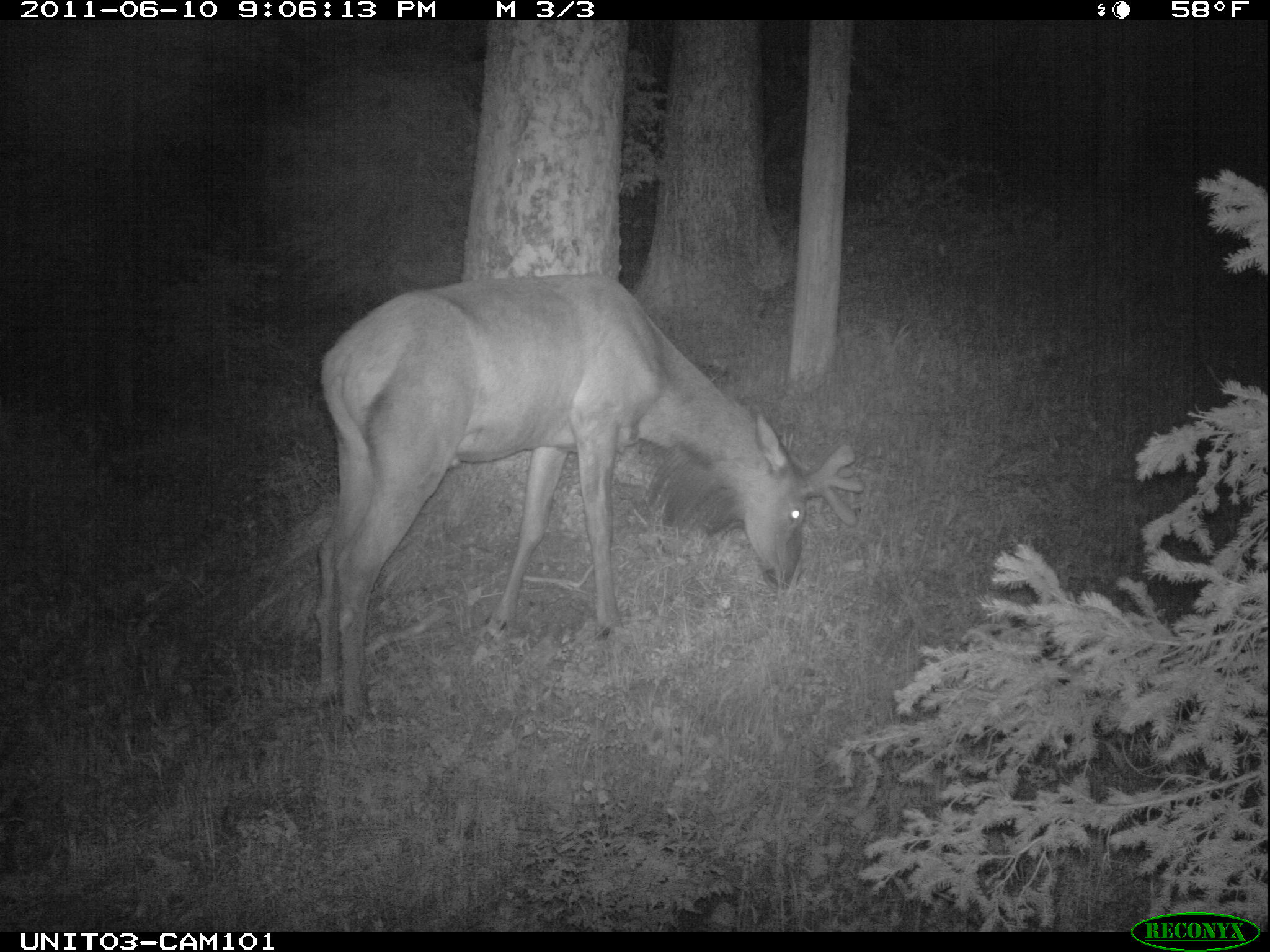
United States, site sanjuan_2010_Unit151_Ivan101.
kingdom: Animalia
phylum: Chordata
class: Mammalia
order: Artiodactyla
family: Cervidae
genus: Cervus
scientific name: Cervus elaphus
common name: red deer